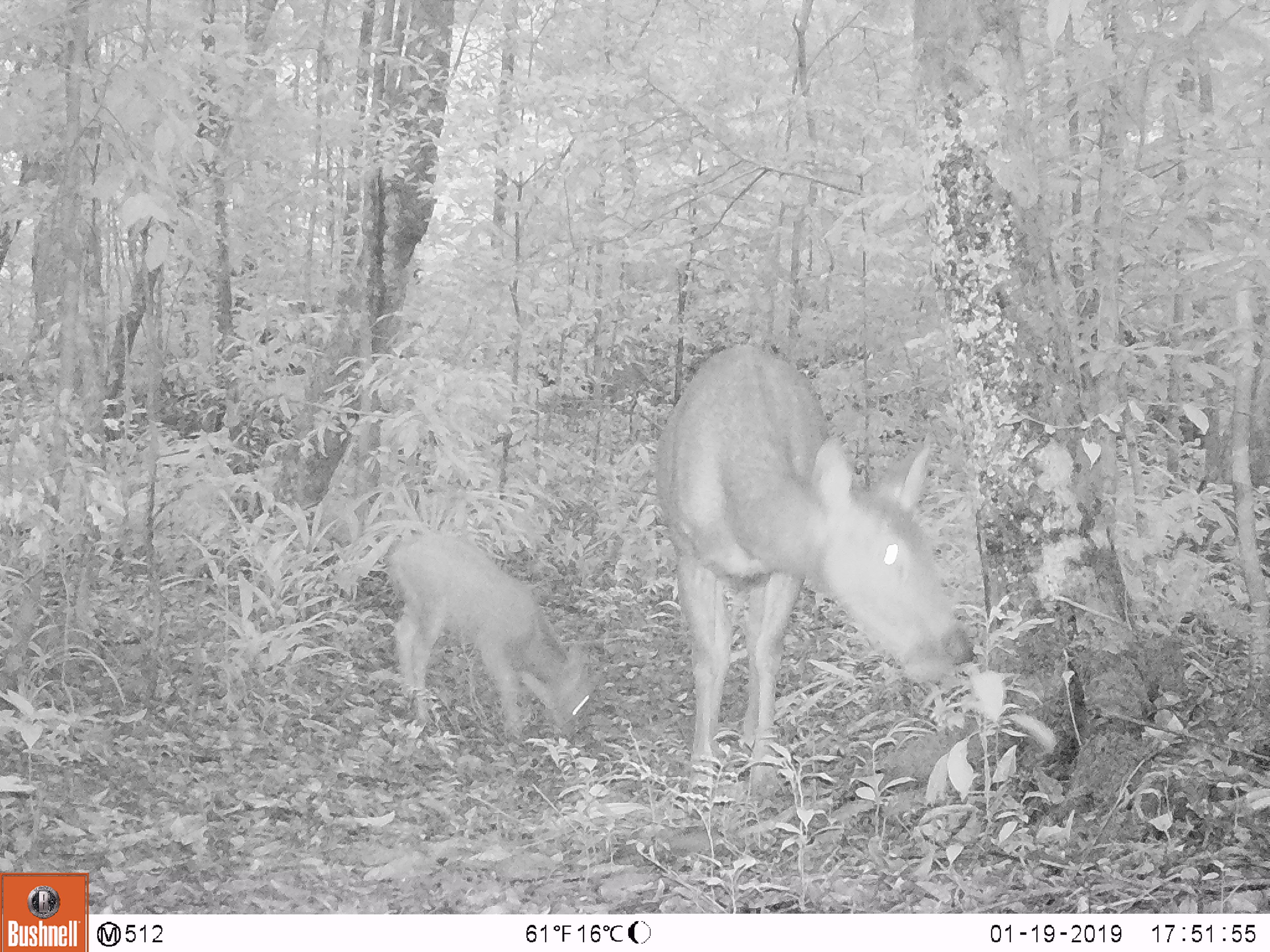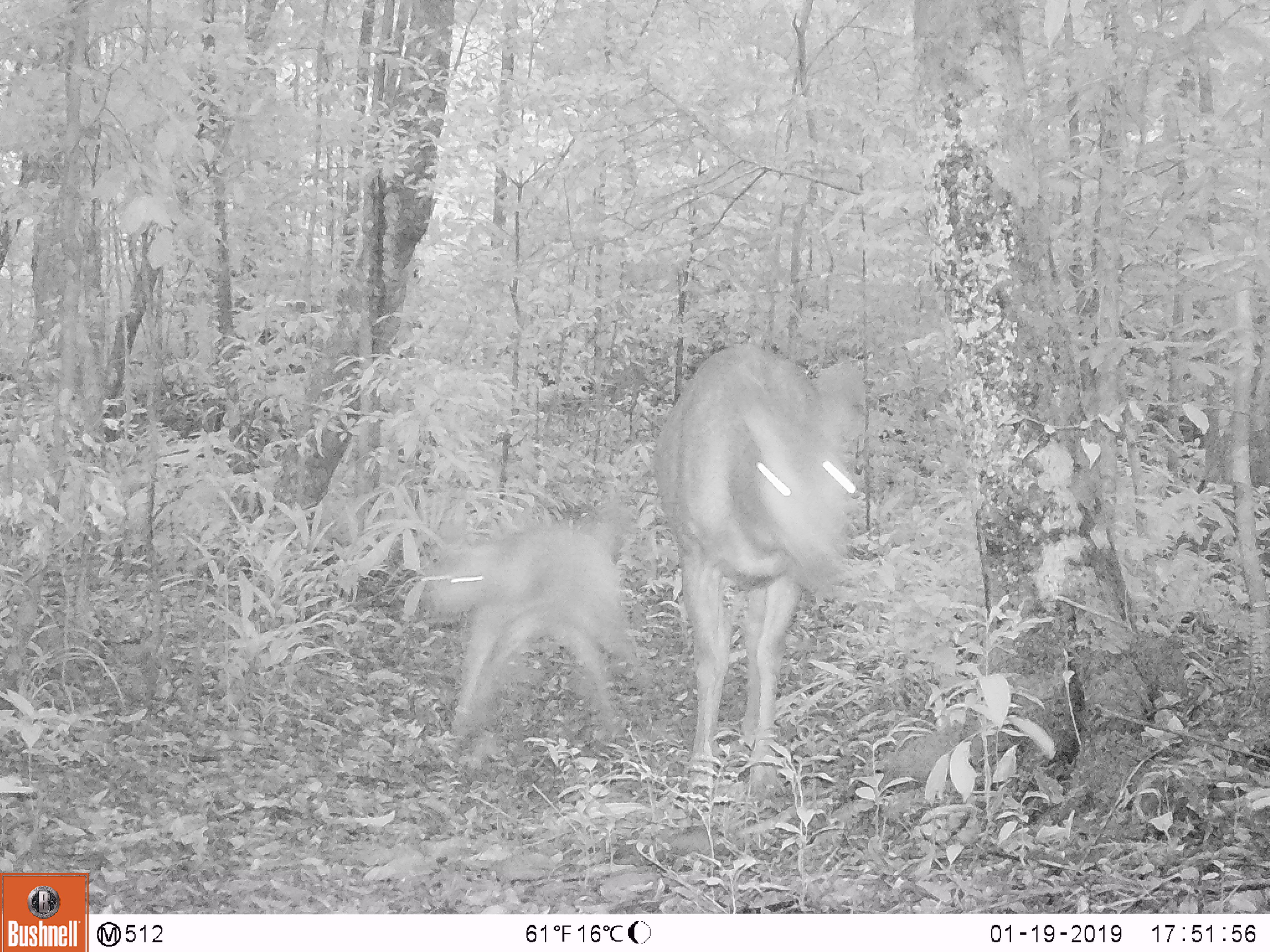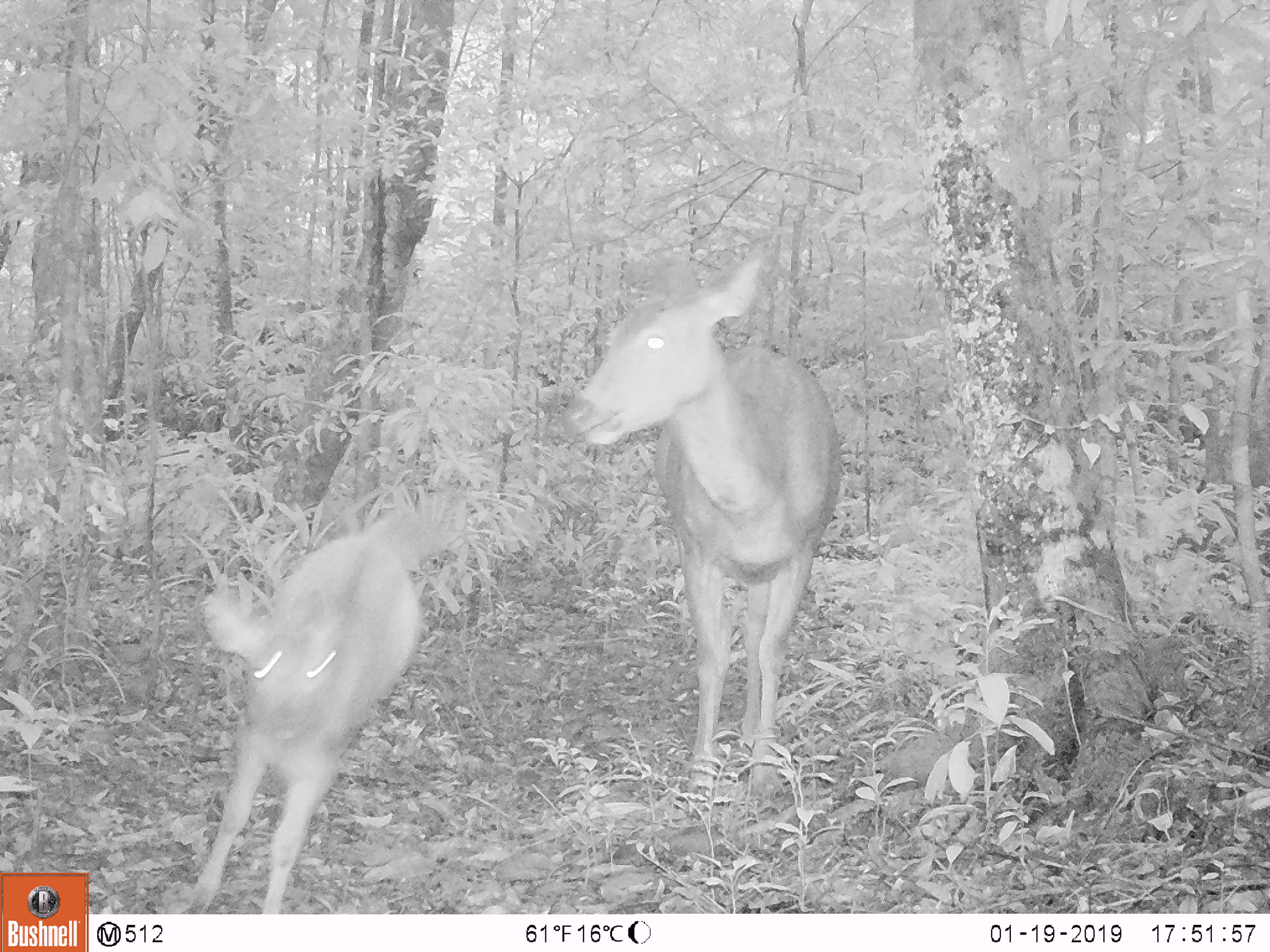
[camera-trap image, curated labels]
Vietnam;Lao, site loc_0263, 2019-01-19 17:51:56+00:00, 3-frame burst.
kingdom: Animalia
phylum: Chordata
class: Mammalia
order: Artiodactyla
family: Cervidae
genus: Rusa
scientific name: Rusa unicolor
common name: sambar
Sambar (Rusa unicolor). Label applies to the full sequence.